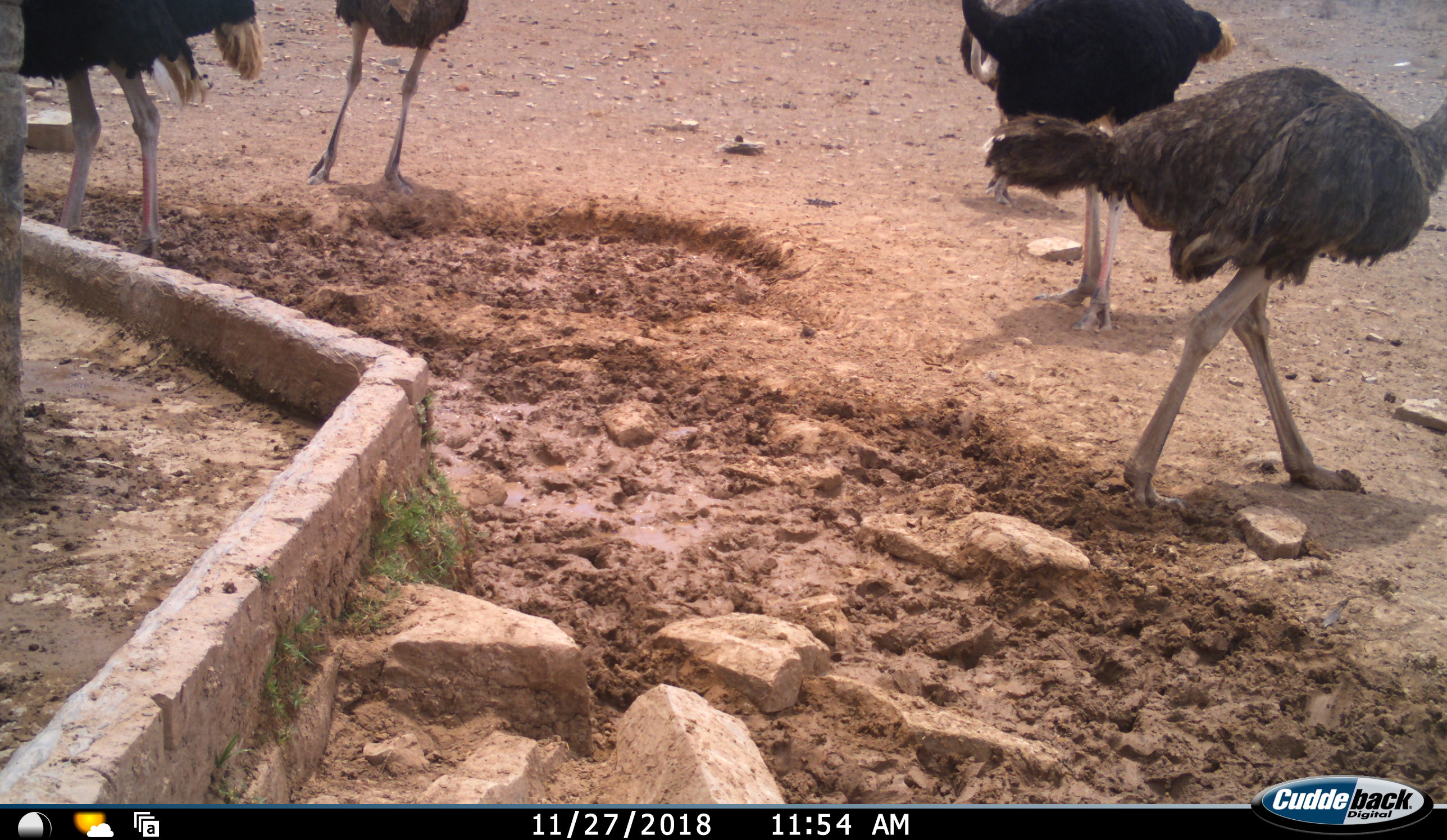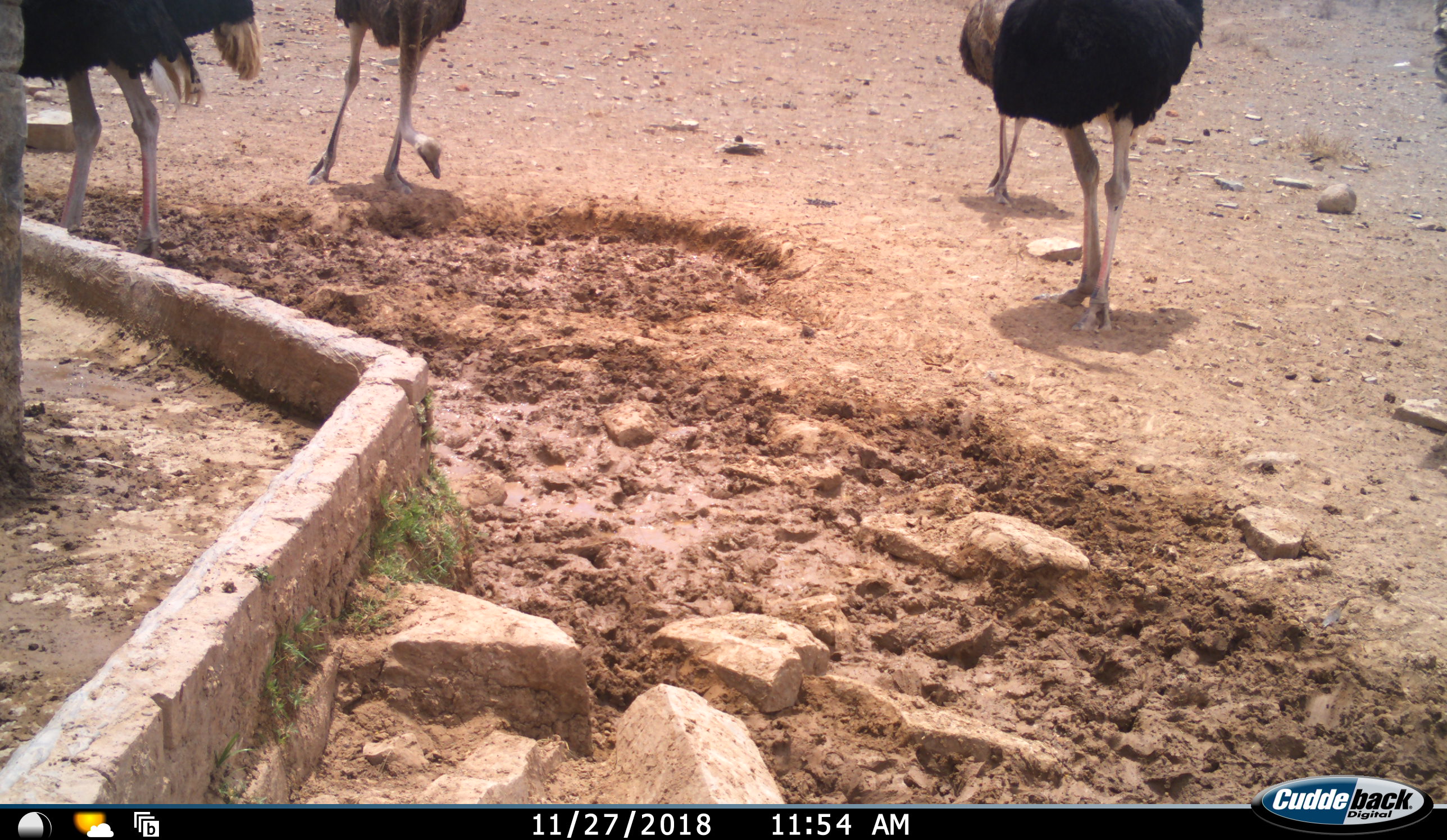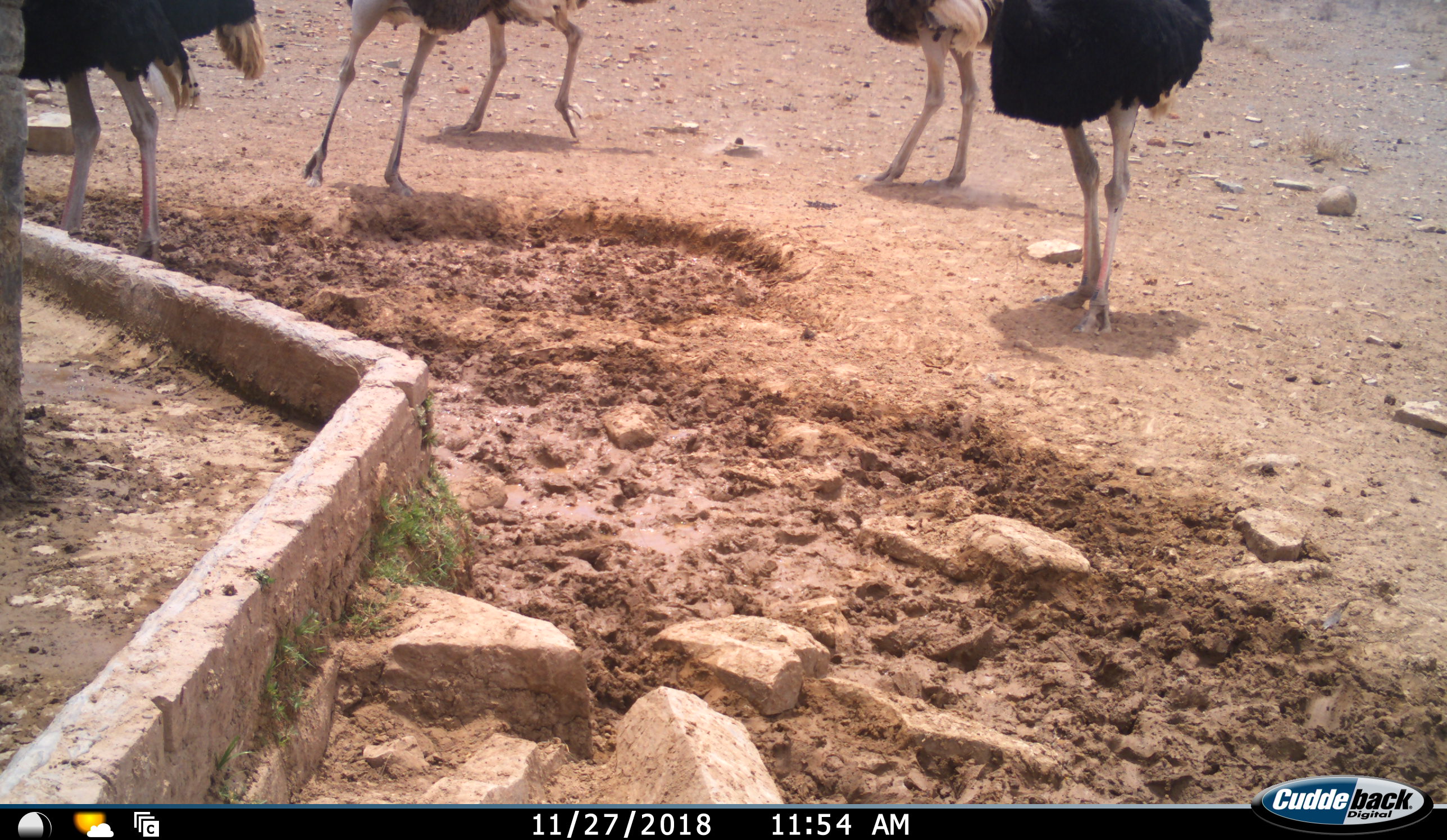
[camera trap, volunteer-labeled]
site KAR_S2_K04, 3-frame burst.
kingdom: Animalia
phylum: Chordata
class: Aves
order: Struthioniformes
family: Struthionidae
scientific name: Struthionidae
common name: ostrich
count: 5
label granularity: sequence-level